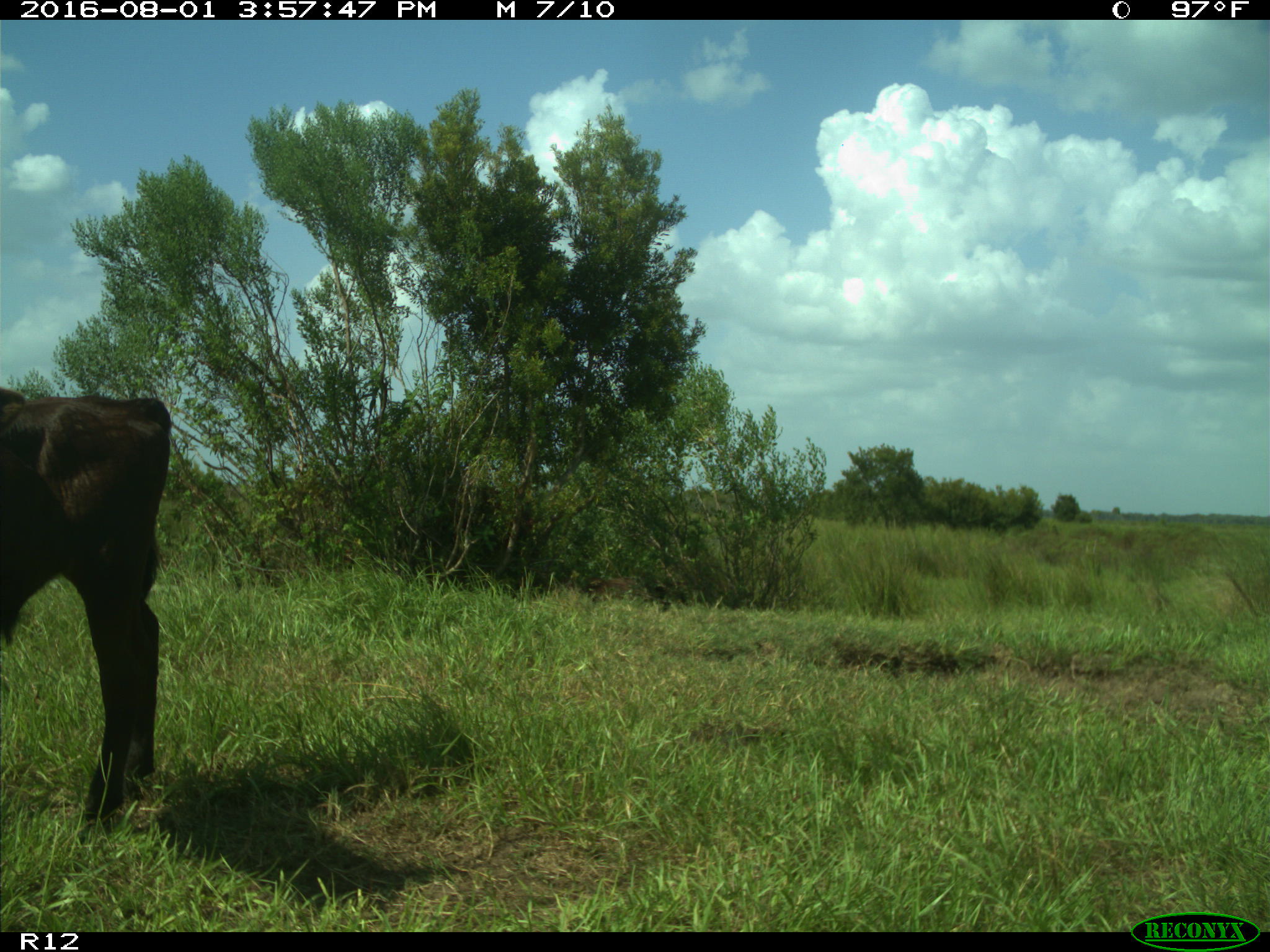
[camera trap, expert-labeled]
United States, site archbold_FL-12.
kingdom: Animalia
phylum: Chordata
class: Mammalia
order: Artiodactyla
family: Bovidae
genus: Bos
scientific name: Bos taurus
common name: domestic cow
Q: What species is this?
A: Bos taurus (domestic cow).